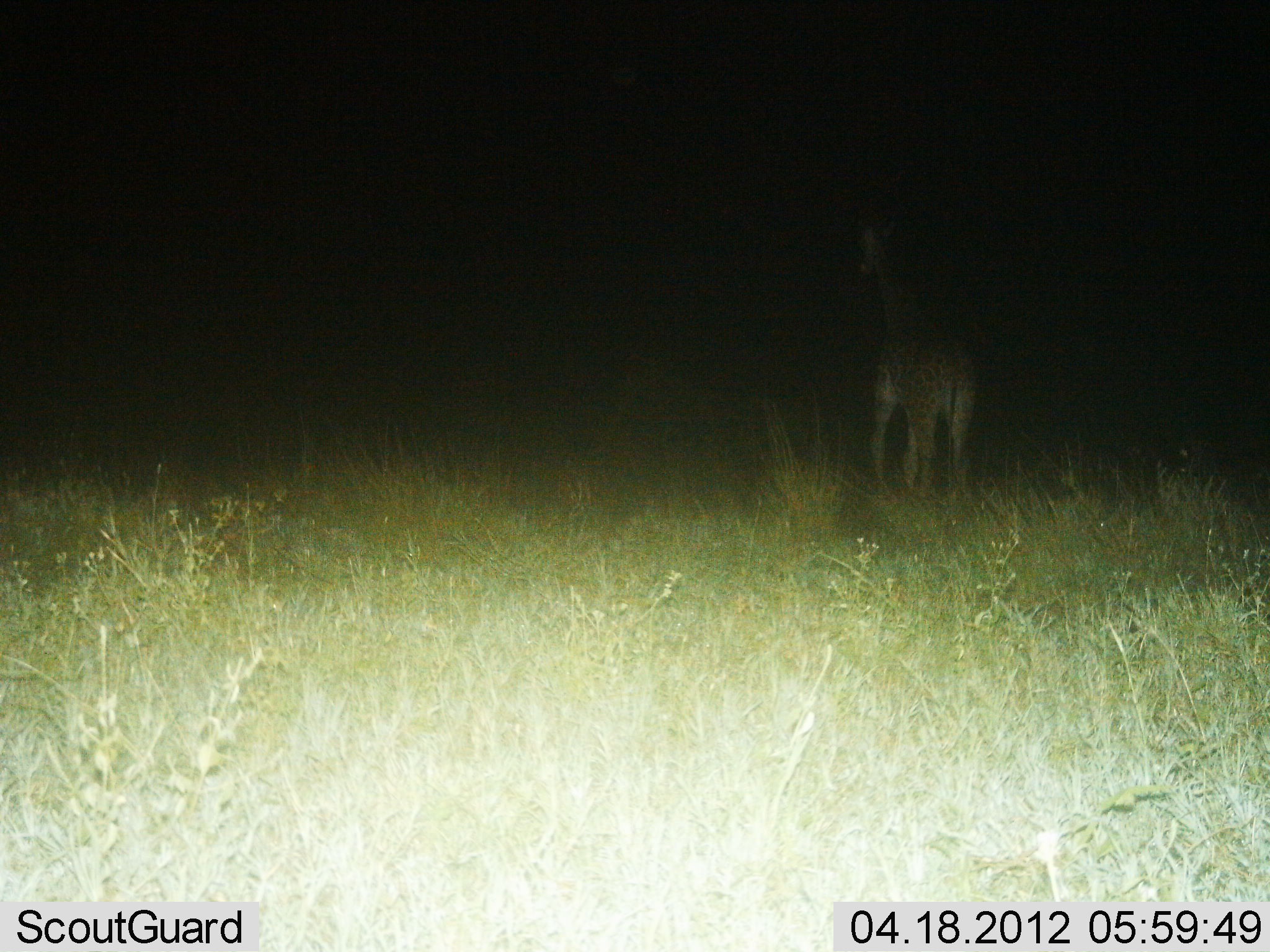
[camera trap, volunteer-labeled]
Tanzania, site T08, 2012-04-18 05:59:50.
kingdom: Animalia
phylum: Chordata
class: Mammalia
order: Artiodactyla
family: Giraffidae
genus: Giraffa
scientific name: Giraffa camelopardalis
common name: giraffe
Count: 1.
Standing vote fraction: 62%.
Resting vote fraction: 0%.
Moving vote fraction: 44%.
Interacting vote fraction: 0%.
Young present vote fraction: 0%.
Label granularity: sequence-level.